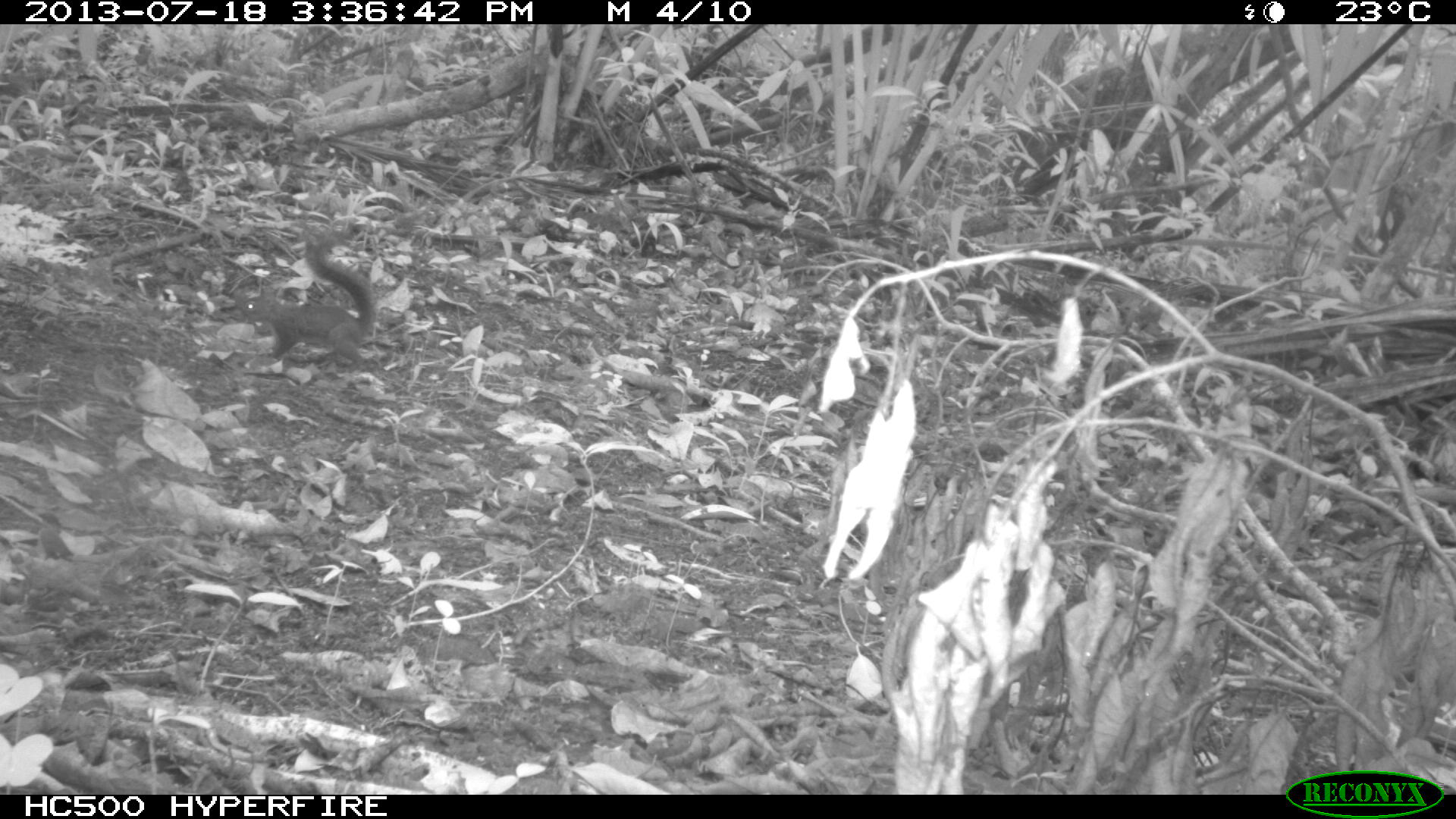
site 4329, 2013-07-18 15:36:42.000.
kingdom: Animalia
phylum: Chordata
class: Mammalia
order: Rodentia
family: Sciuridae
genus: Sciurus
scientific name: Sciurus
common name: squirrel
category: sciurus sp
Sciurus sp (squirrel) (Sciurus), count 1.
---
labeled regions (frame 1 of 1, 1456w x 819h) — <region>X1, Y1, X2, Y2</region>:
sciurus sp: <region>238, 225, 380, 374</region>